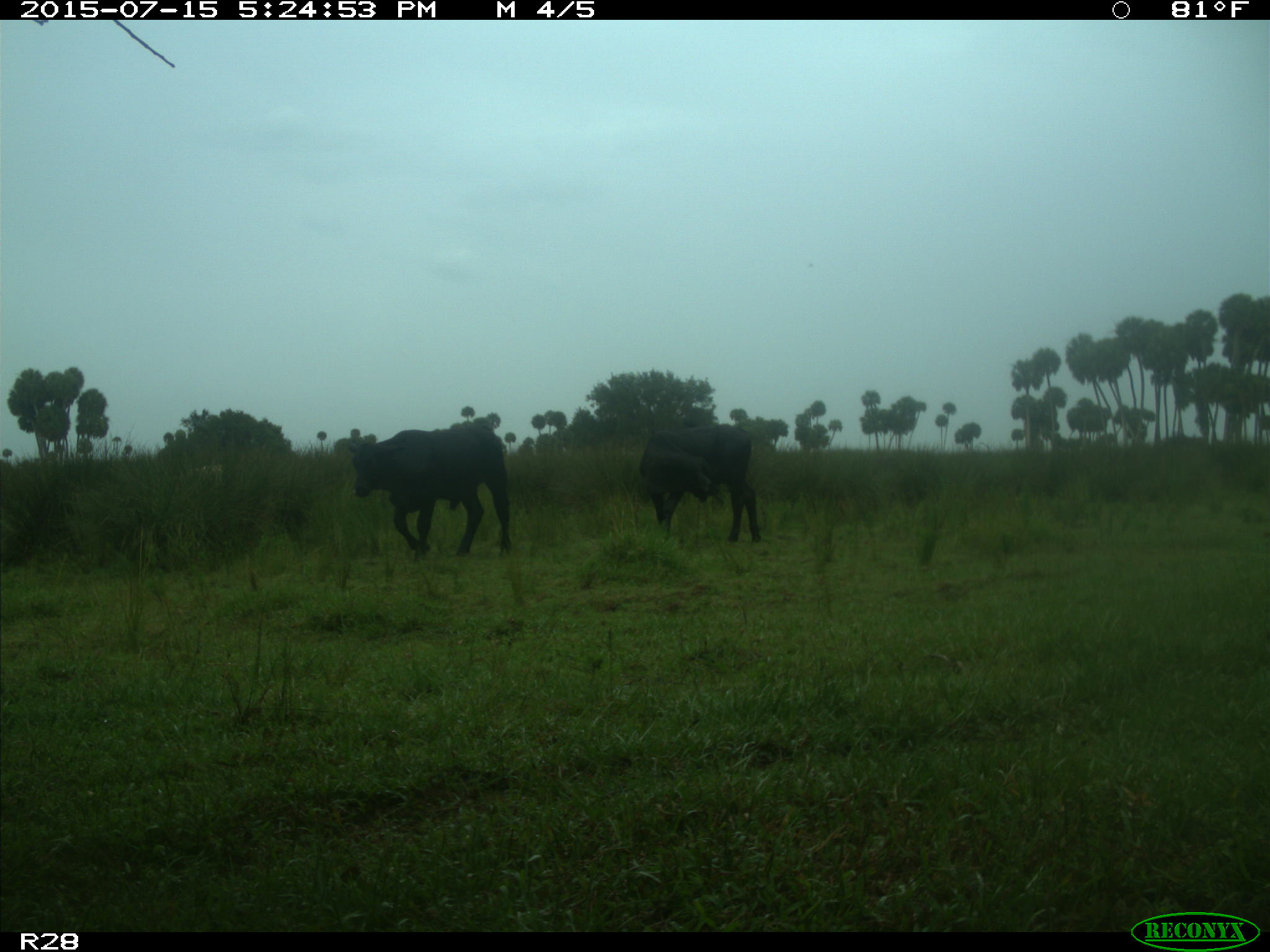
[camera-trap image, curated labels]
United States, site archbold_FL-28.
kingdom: Animalia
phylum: Chordata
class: Mammalia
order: Artiodactyla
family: Bovidae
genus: Bos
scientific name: Bos taurus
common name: domestic cow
Bos taurus (domestic cow).